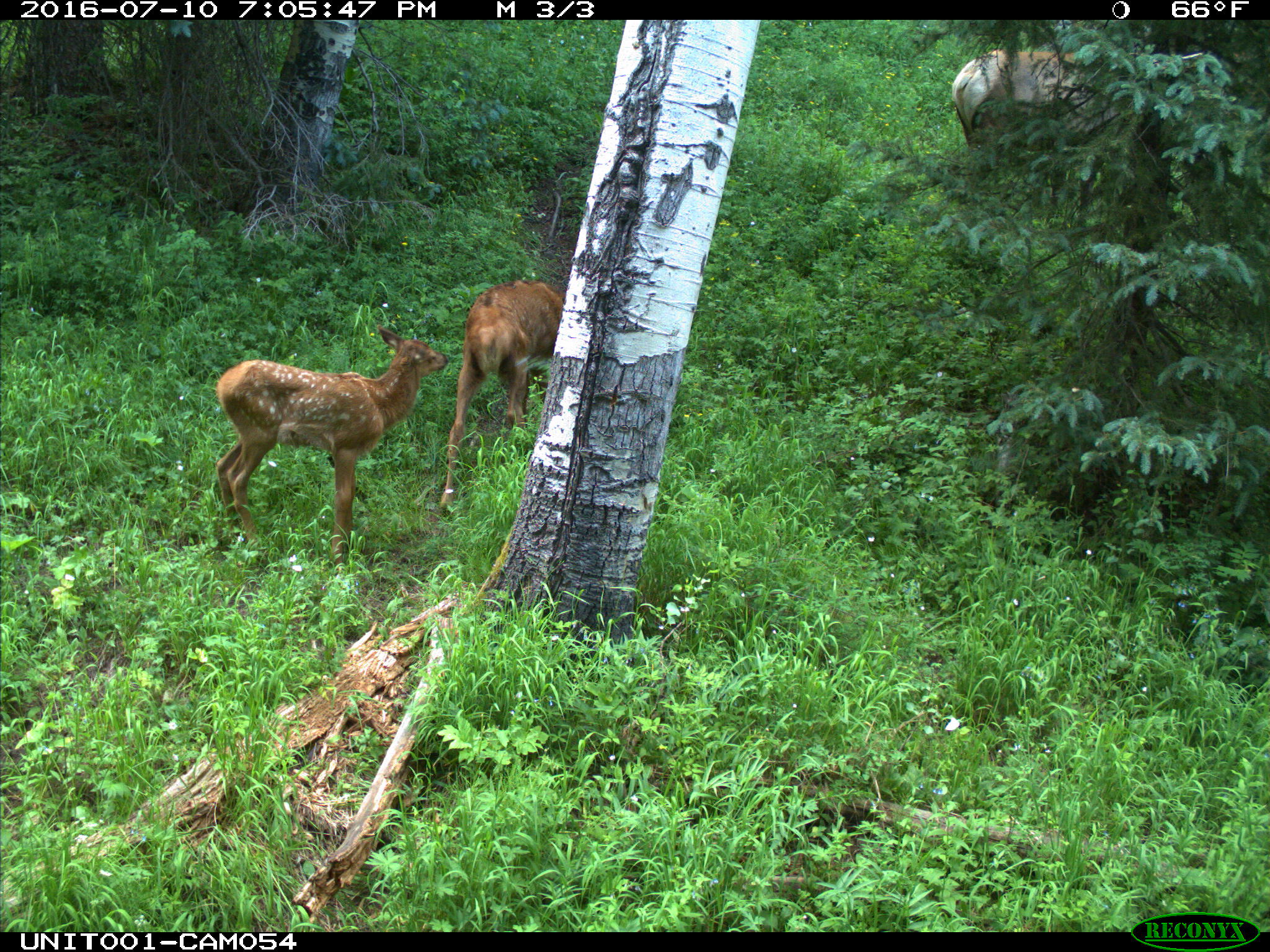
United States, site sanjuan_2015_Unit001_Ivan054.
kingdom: Animalia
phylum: Chordata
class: Mammalia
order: Artiodactyla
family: Cervidae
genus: Cervus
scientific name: Cervus elaphus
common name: red deer